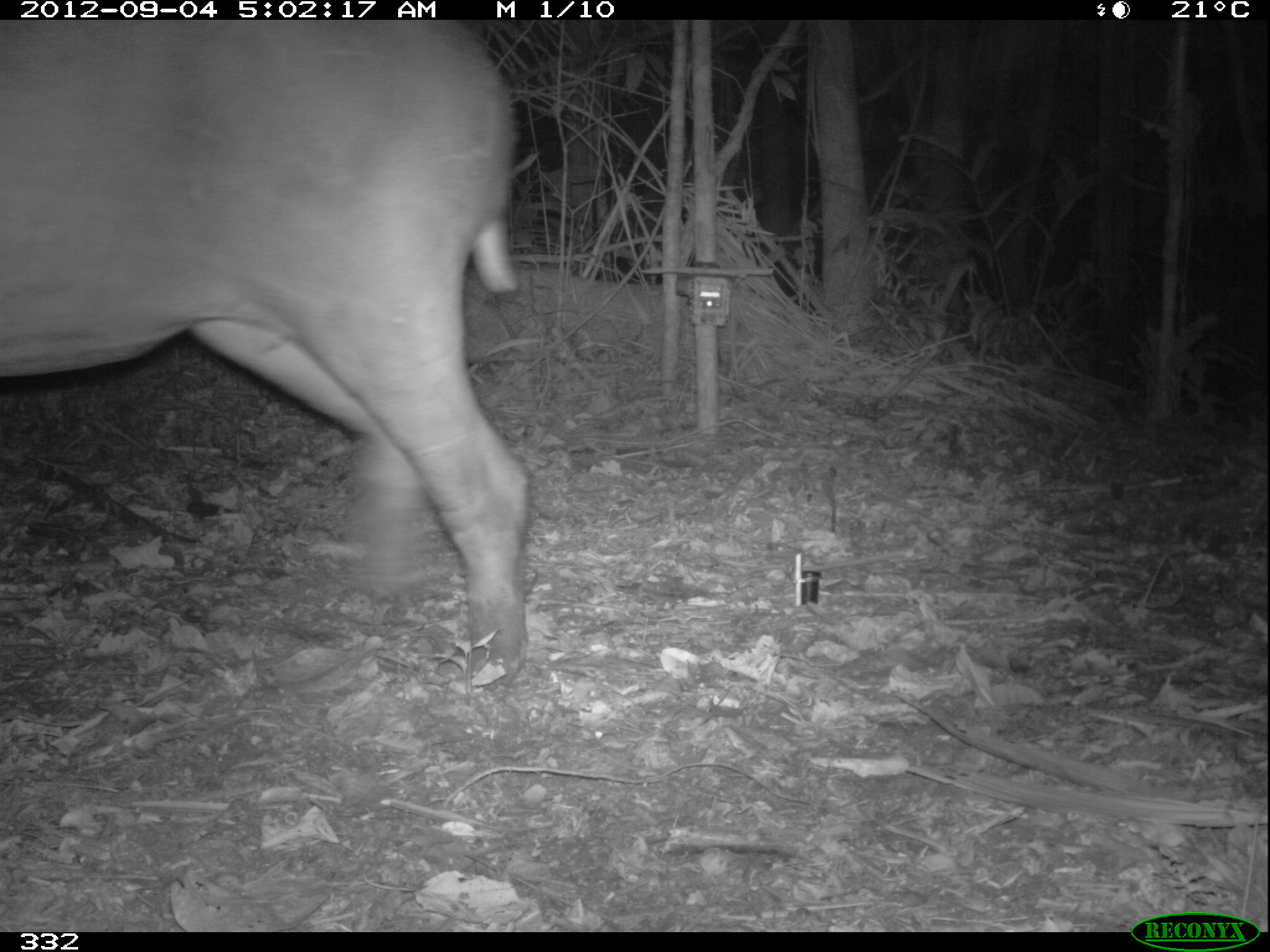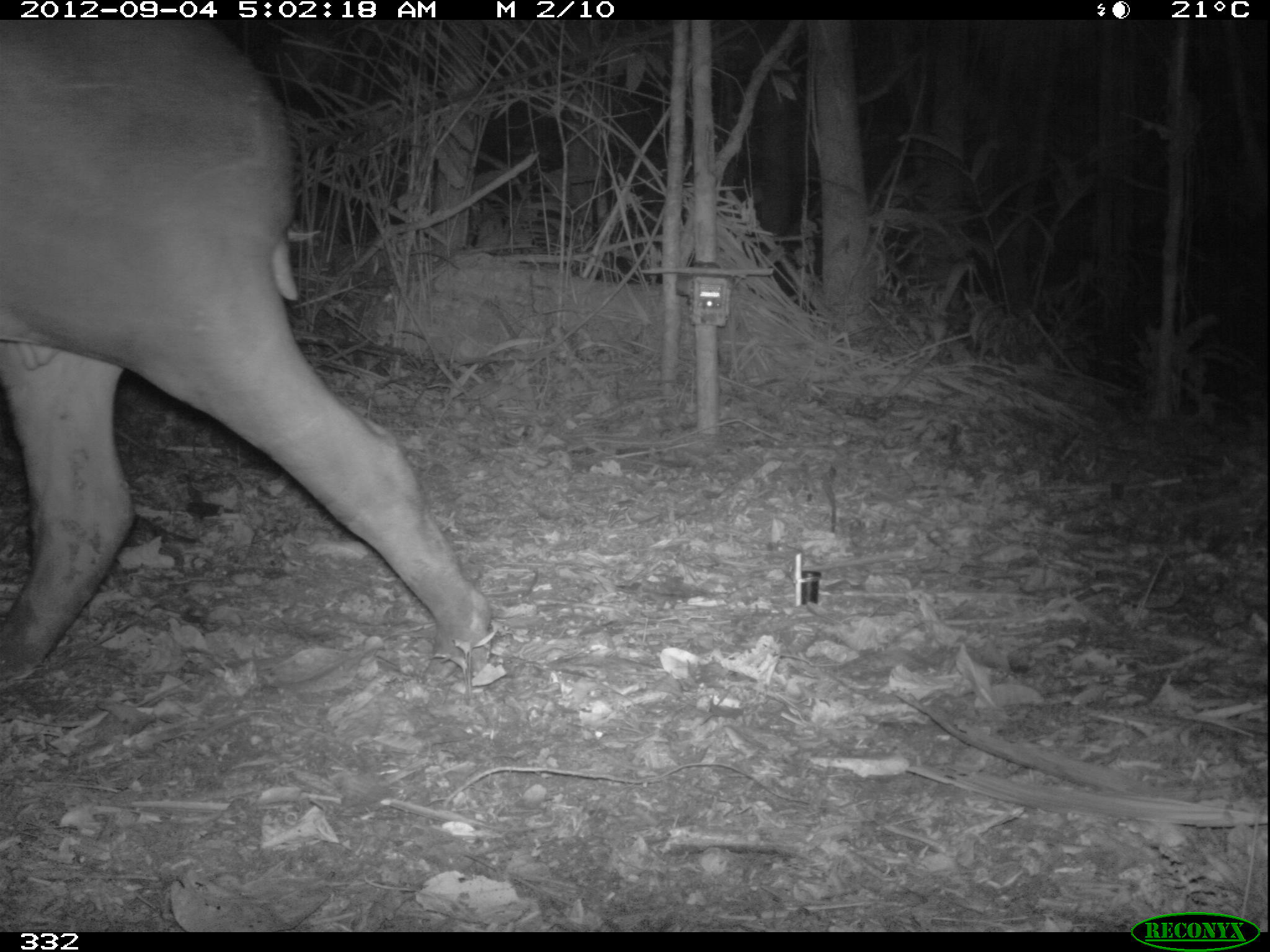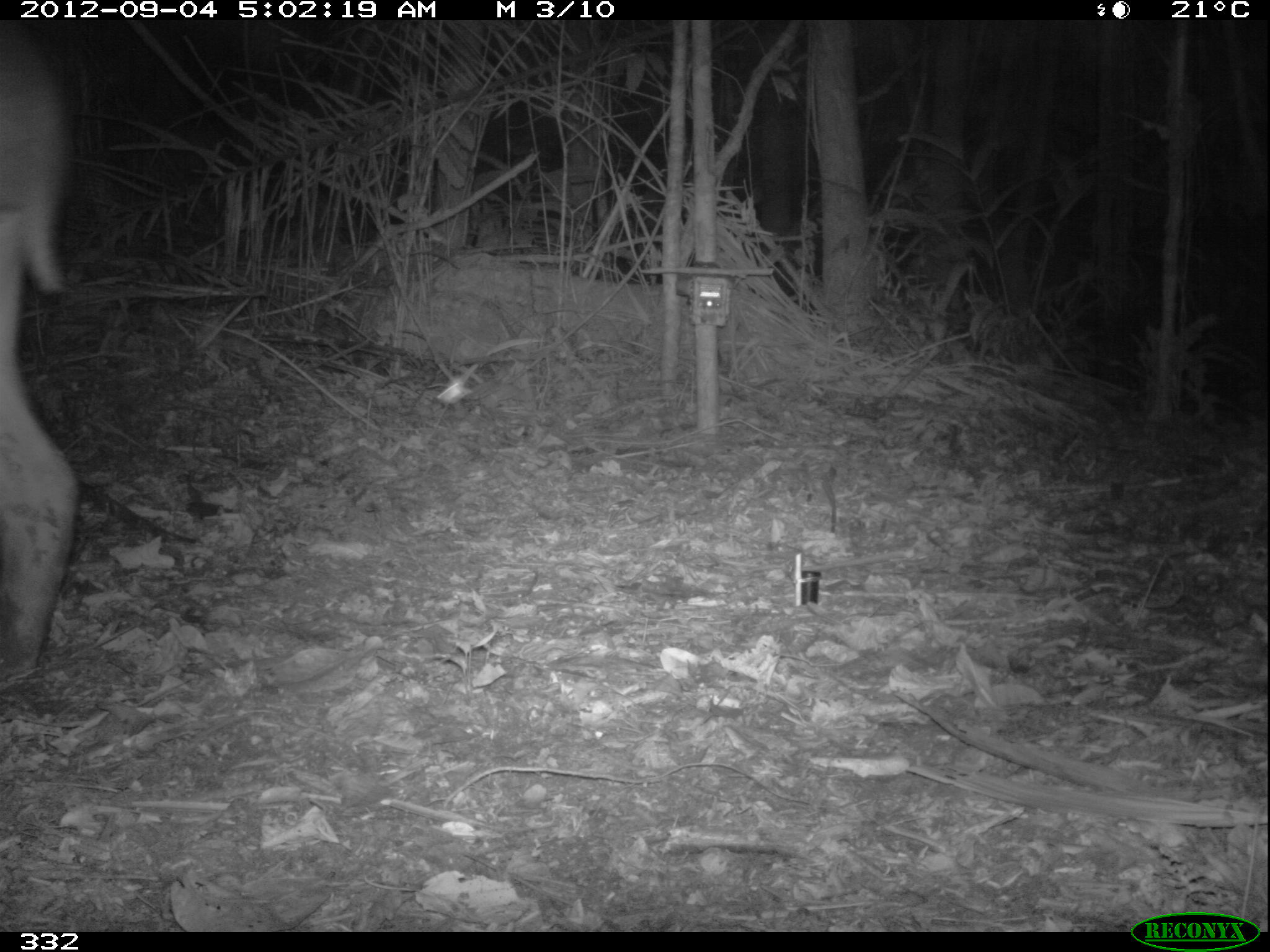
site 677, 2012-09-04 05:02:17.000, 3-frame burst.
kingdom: Animalia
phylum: Chordata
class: Mammalia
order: Perissodactyla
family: Tapiridae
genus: Tapirus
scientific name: Tapirus terrestris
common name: south american tapir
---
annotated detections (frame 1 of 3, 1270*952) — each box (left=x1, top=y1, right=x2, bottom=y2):
tapirus terrestris: (left=0, top=20, right=535, bottom=691)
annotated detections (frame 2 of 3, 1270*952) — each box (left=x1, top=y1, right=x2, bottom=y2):
tapirus terrestris: (left=0, top=19, right=489, bottom=693)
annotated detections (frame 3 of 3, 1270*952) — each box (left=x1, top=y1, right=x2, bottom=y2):
tapirus terrestris: (left=0, top=24, right=76, bottom=679)